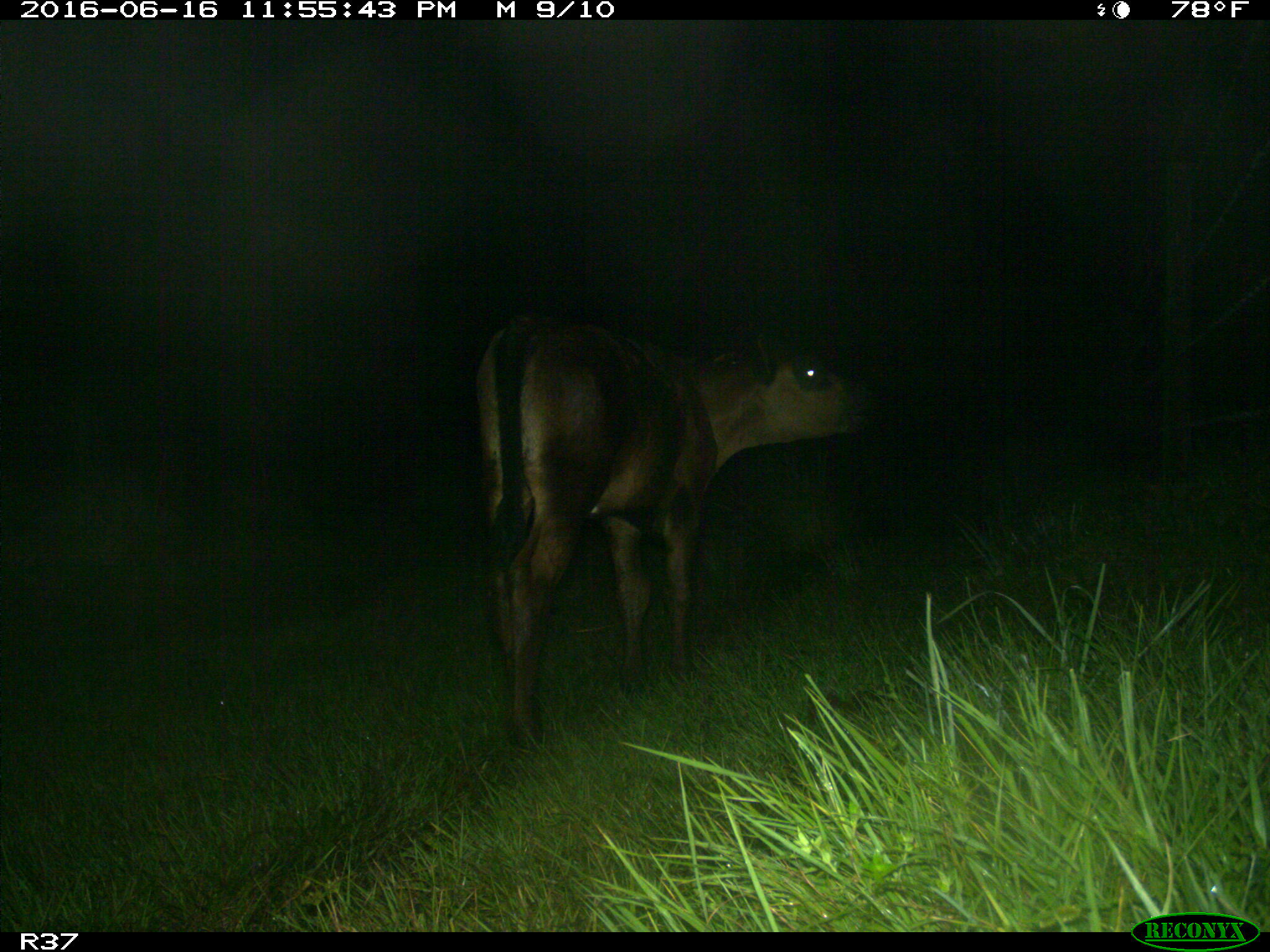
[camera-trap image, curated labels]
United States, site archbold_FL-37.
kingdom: Animalia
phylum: Chordata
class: Mammalia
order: Artiodactyla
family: Bovidae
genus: Bos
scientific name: Bos taurus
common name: domestic cow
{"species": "Bos taurus (domestic cow)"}